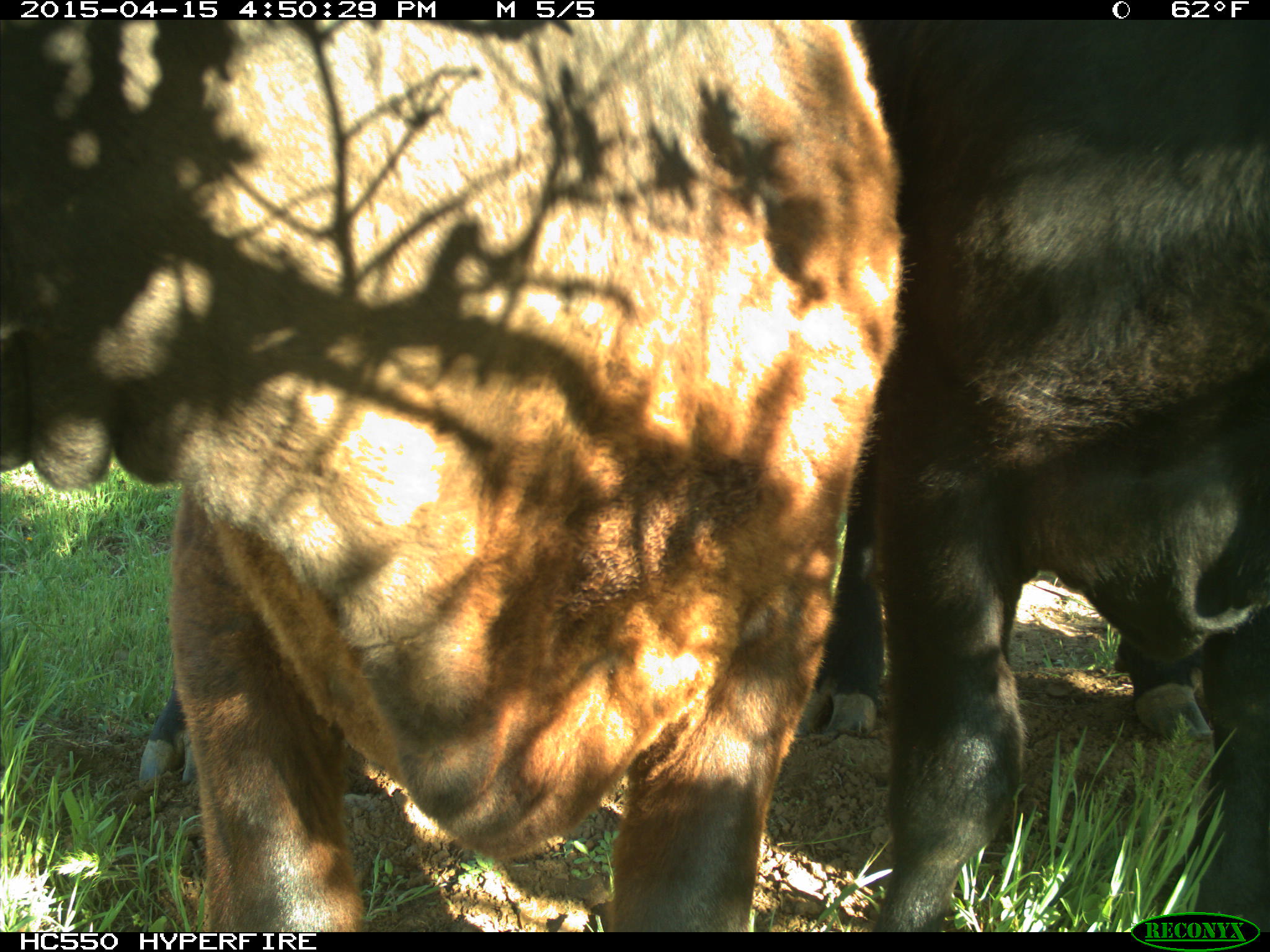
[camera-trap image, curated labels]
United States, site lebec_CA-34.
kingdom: Animalia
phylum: Chordata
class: Mammalia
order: Artiodactyla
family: Bovidae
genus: Bos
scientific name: Bos taurus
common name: domestic cow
Bos taurus (domestic cow).